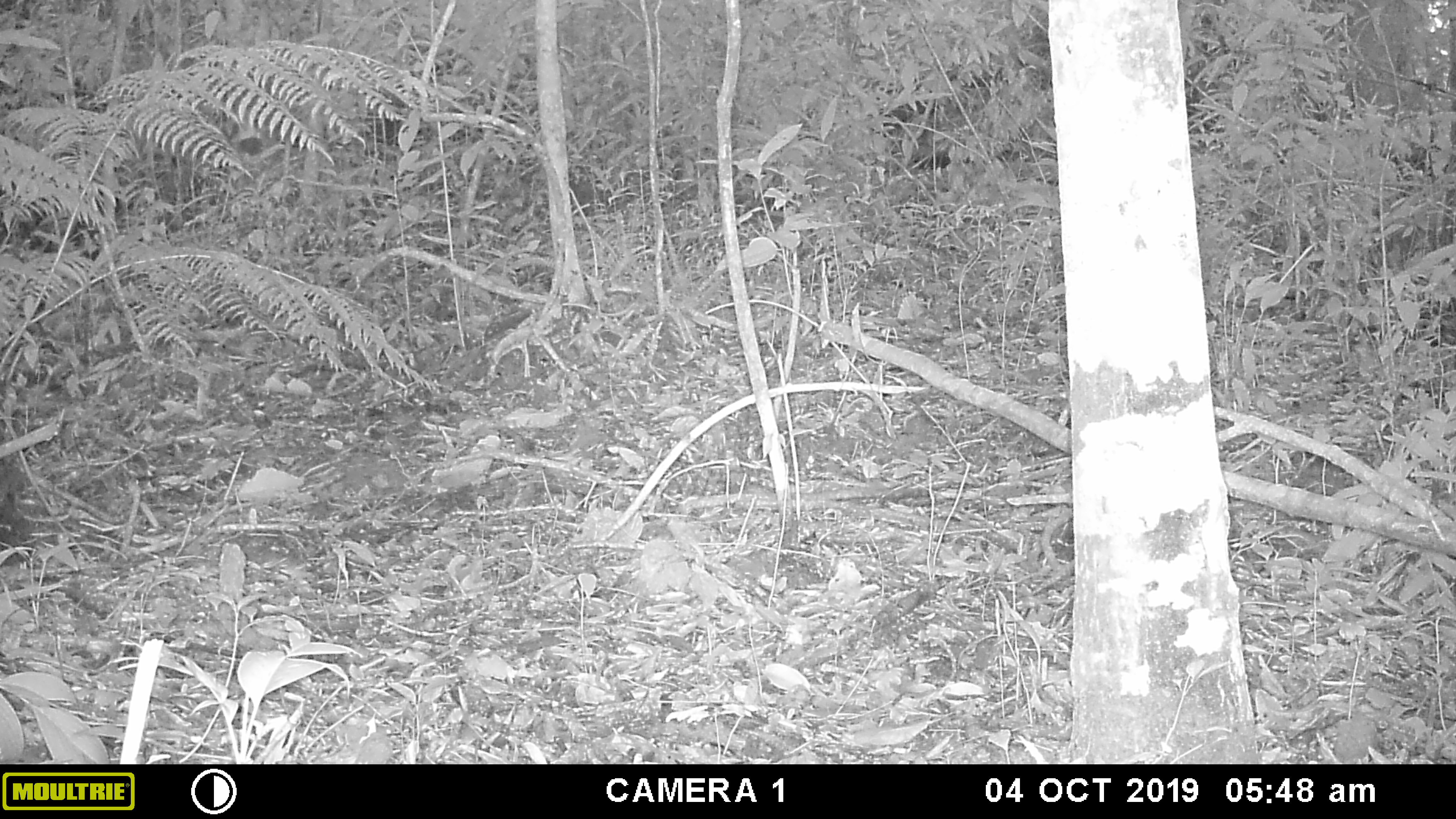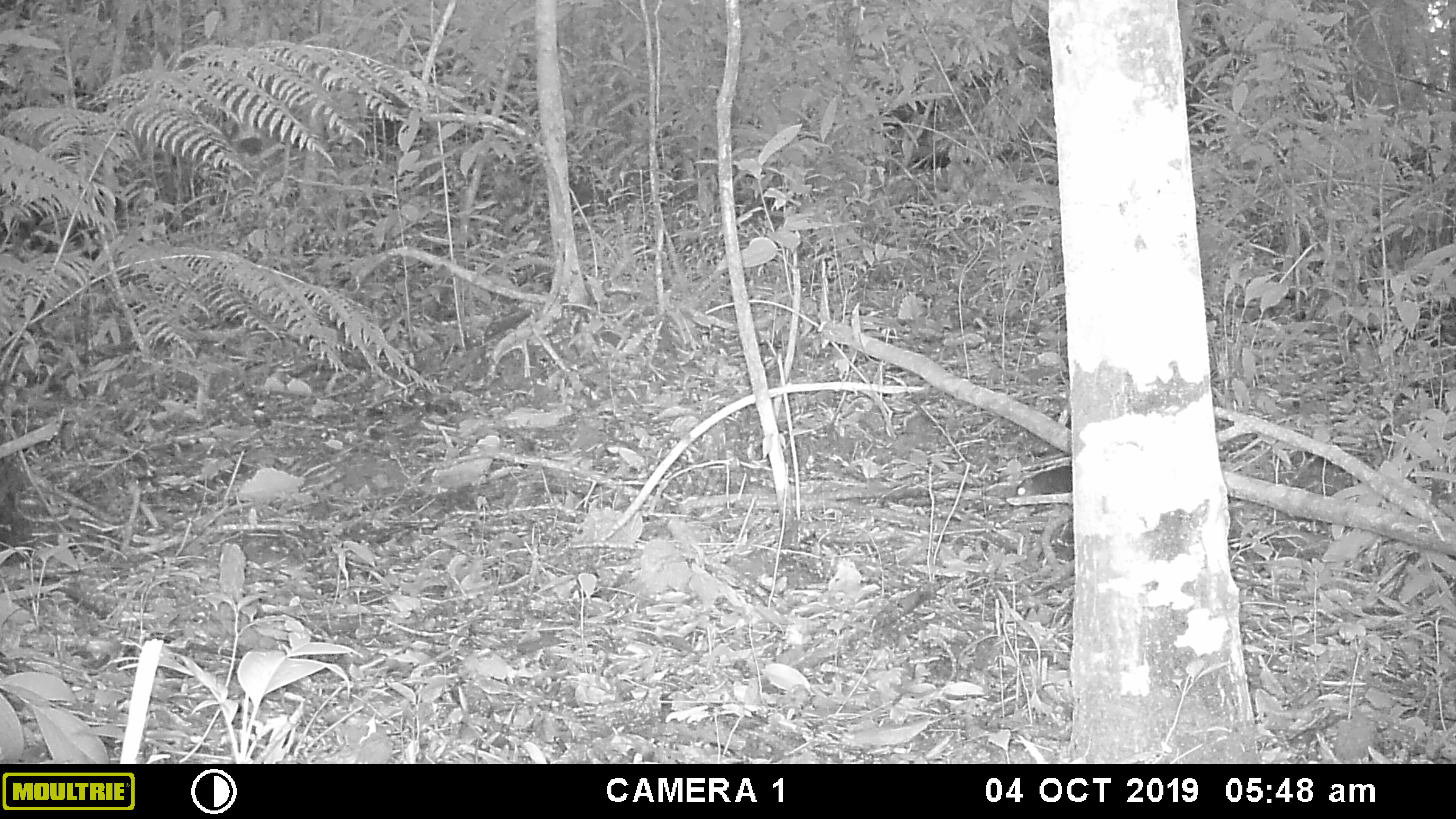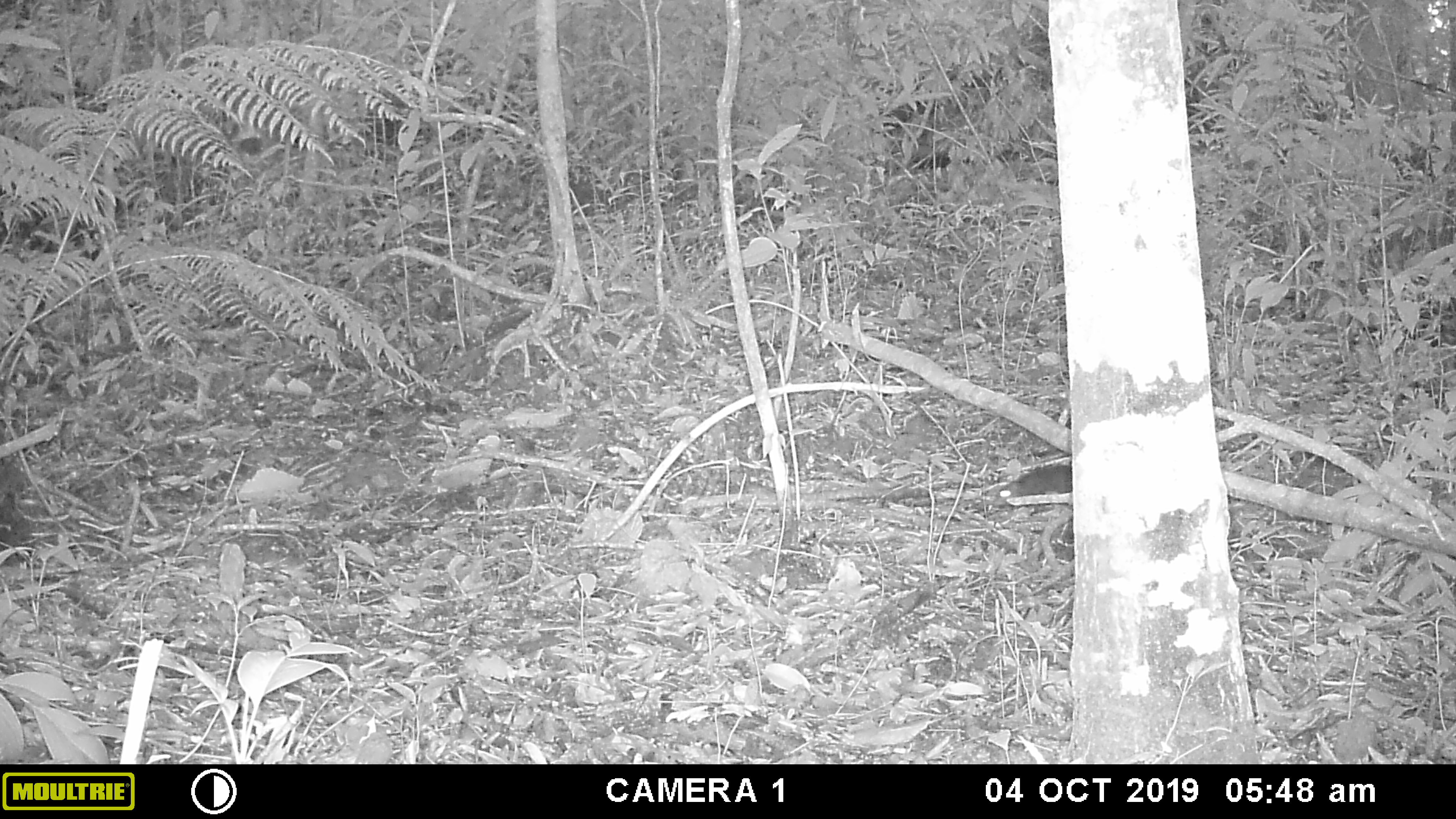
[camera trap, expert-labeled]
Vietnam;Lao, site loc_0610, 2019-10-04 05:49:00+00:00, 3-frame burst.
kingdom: Animalia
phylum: Chordata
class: Mammalia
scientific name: Mammalia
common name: mammal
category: unidentified small mammal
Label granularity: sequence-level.